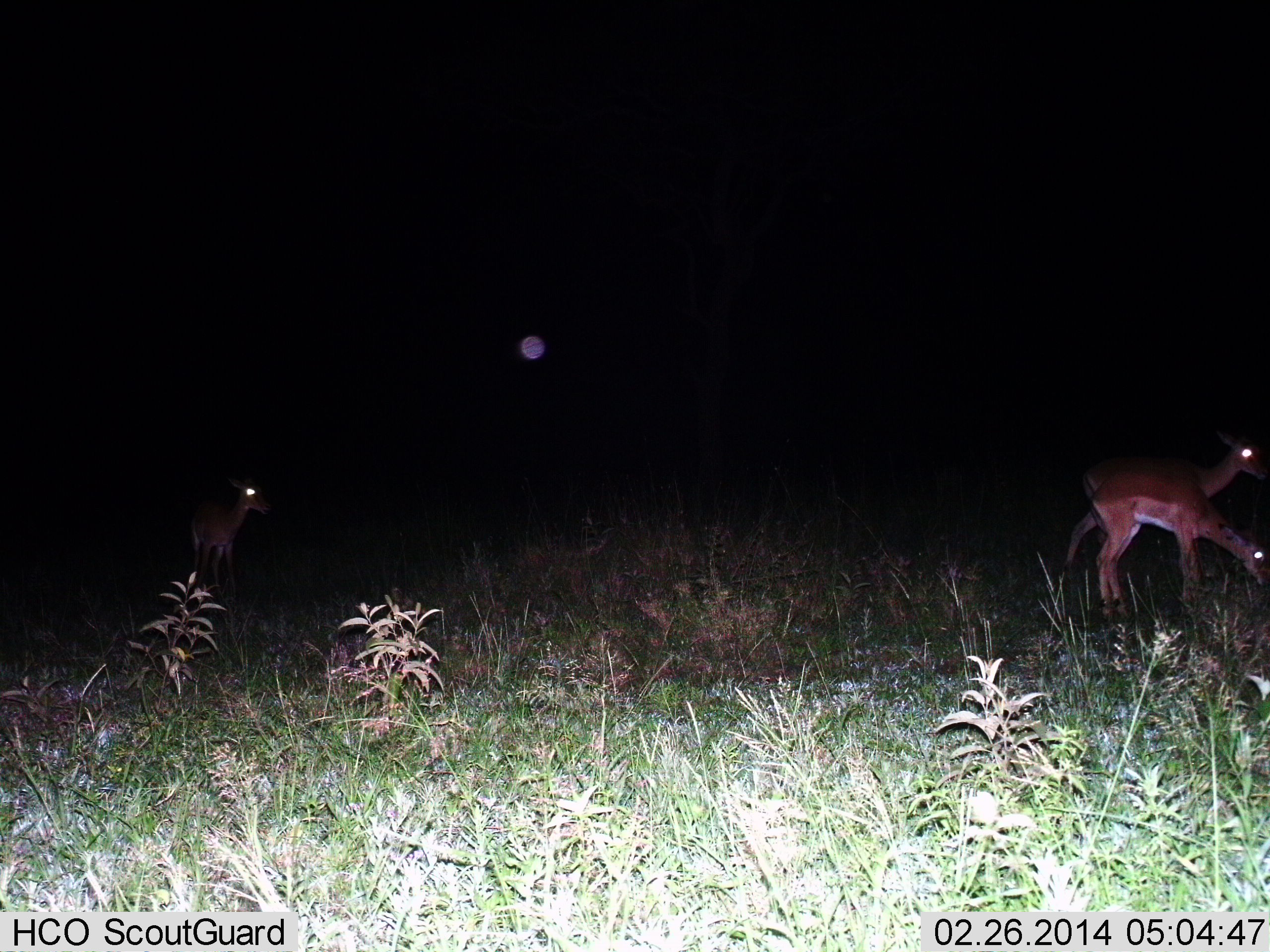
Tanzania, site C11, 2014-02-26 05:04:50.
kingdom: Animalia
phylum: Chordata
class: Mammalia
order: Artiodactyla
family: Bovidae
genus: Aepyceros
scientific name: Aepyceros melampus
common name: impala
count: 3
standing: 80%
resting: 0%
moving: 0%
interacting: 0%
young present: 10%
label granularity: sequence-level